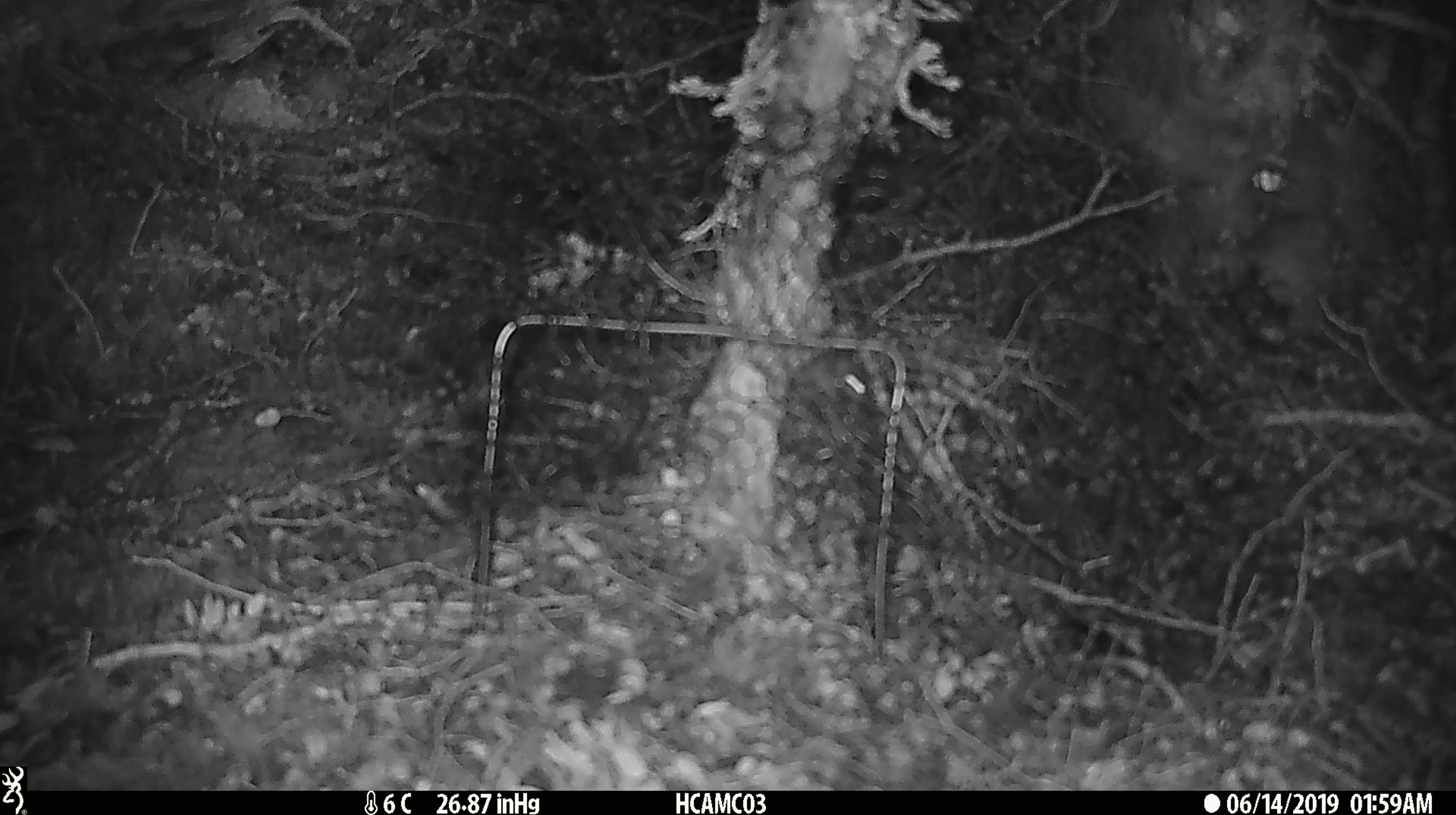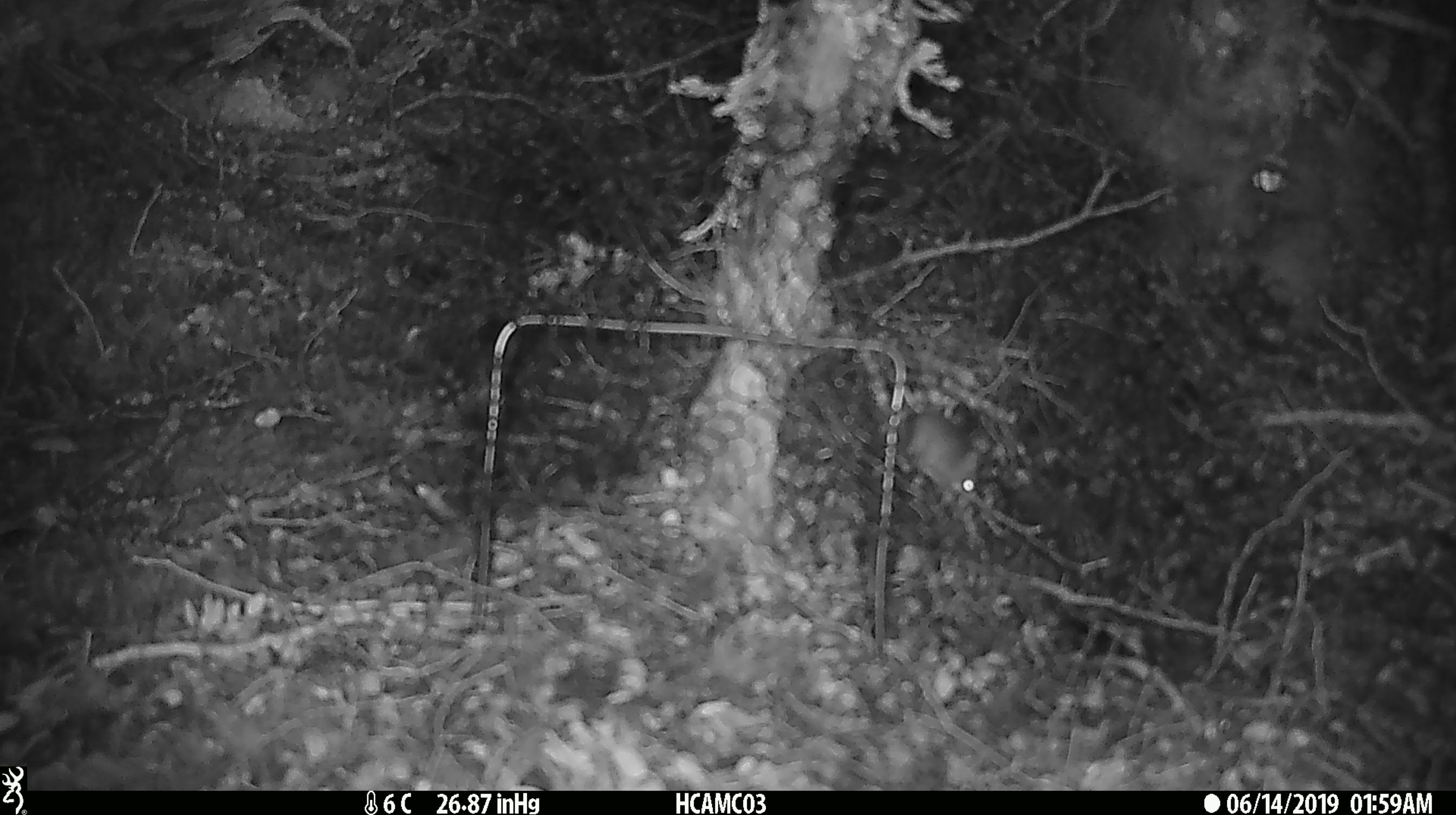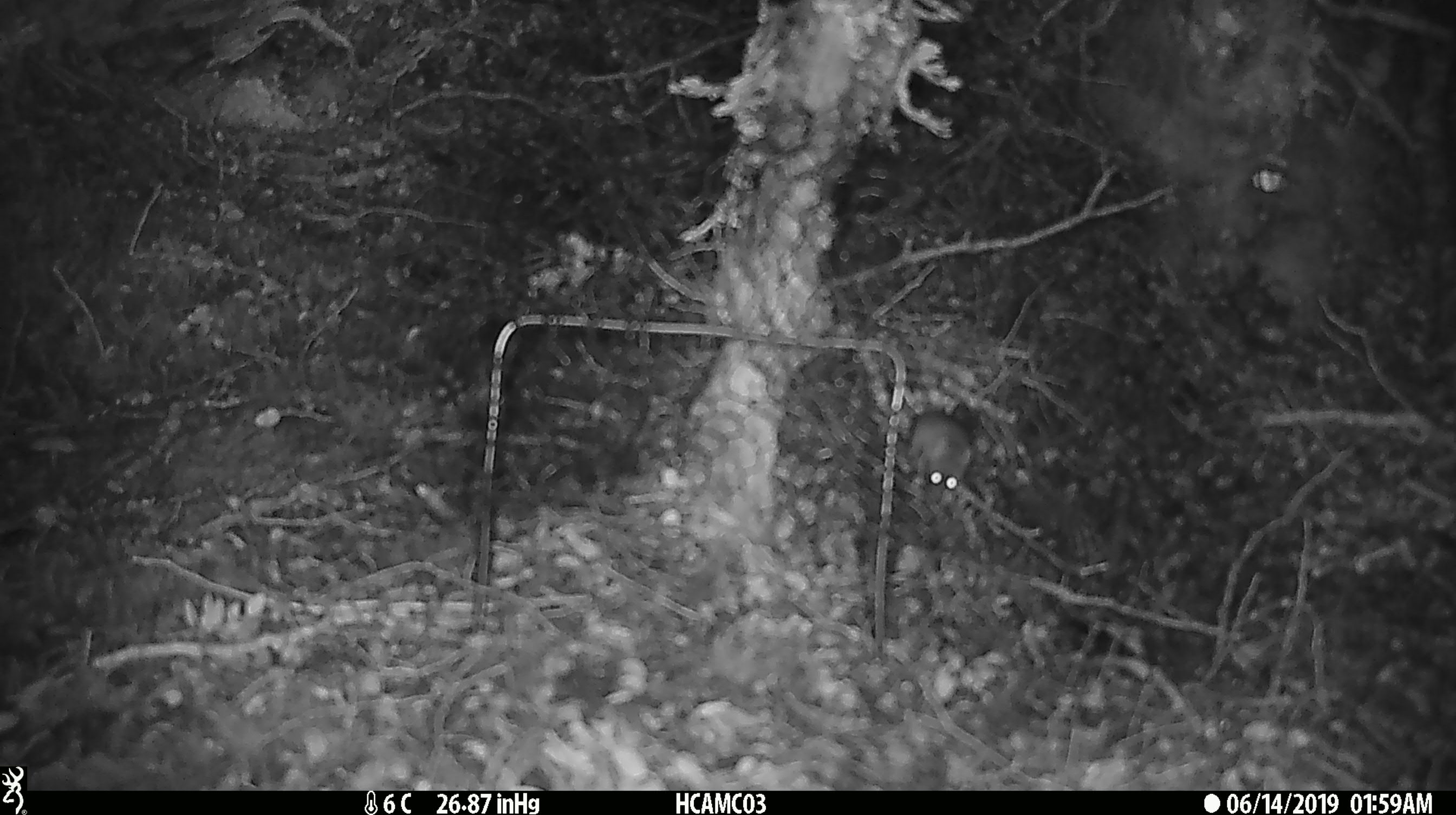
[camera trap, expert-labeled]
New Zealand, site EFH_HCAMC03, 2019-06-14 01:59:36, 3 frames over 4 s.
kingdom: Animalia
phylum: Chordata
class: Mammalia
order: Rodentia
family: Muridae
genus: Mus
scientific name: Mus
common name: mouse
Mouse (Mus).